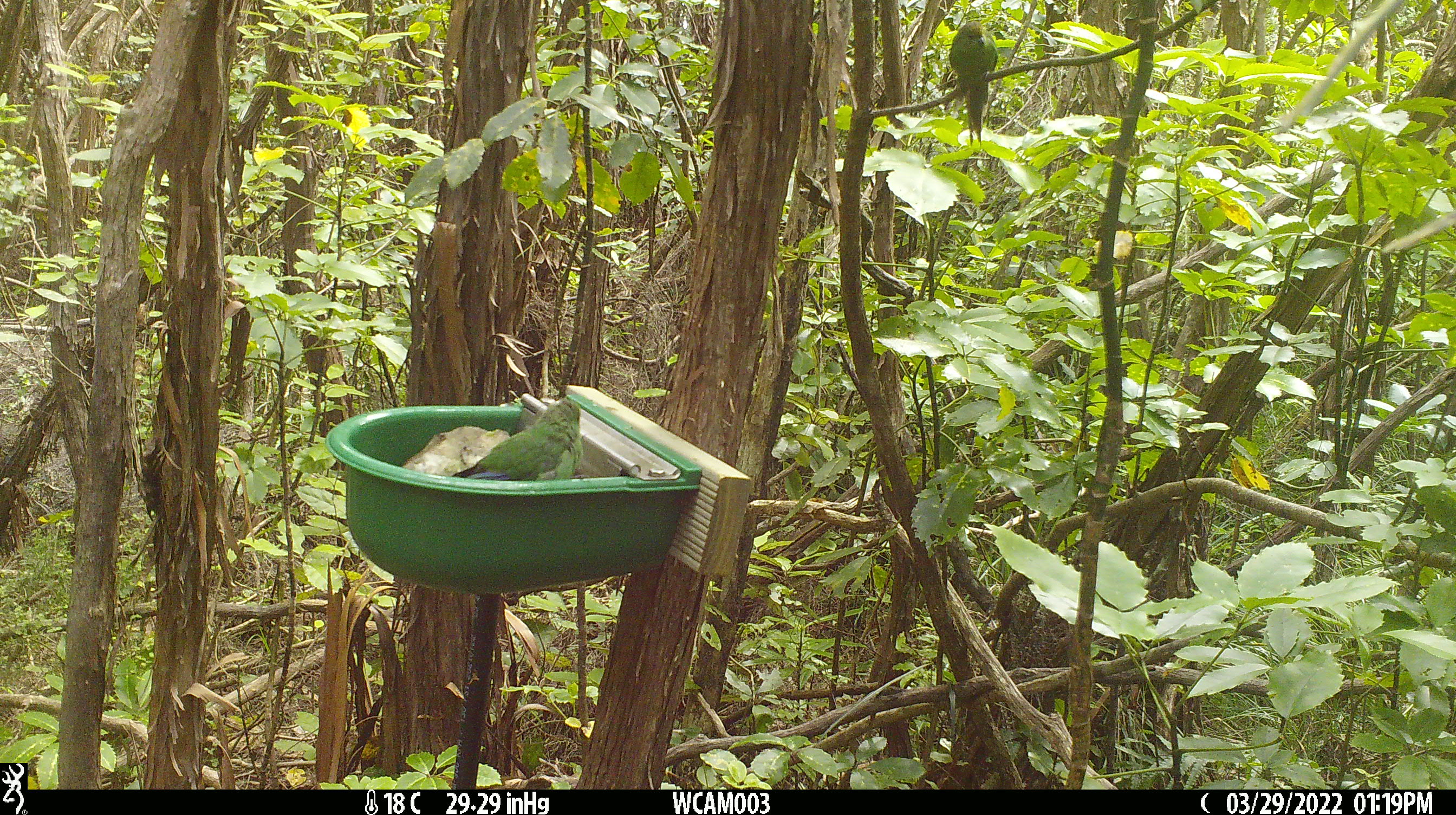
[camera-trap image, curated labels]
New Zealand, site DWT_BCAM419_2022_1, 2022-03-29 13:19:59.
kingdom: Animalia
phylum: Chordata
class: Aves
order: Psittaciformes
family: Psittaculidae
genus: Cyanoramphus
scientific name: Cyanoramphus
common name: parakeet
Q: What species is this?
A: Parakeet (Cyanoramphus).